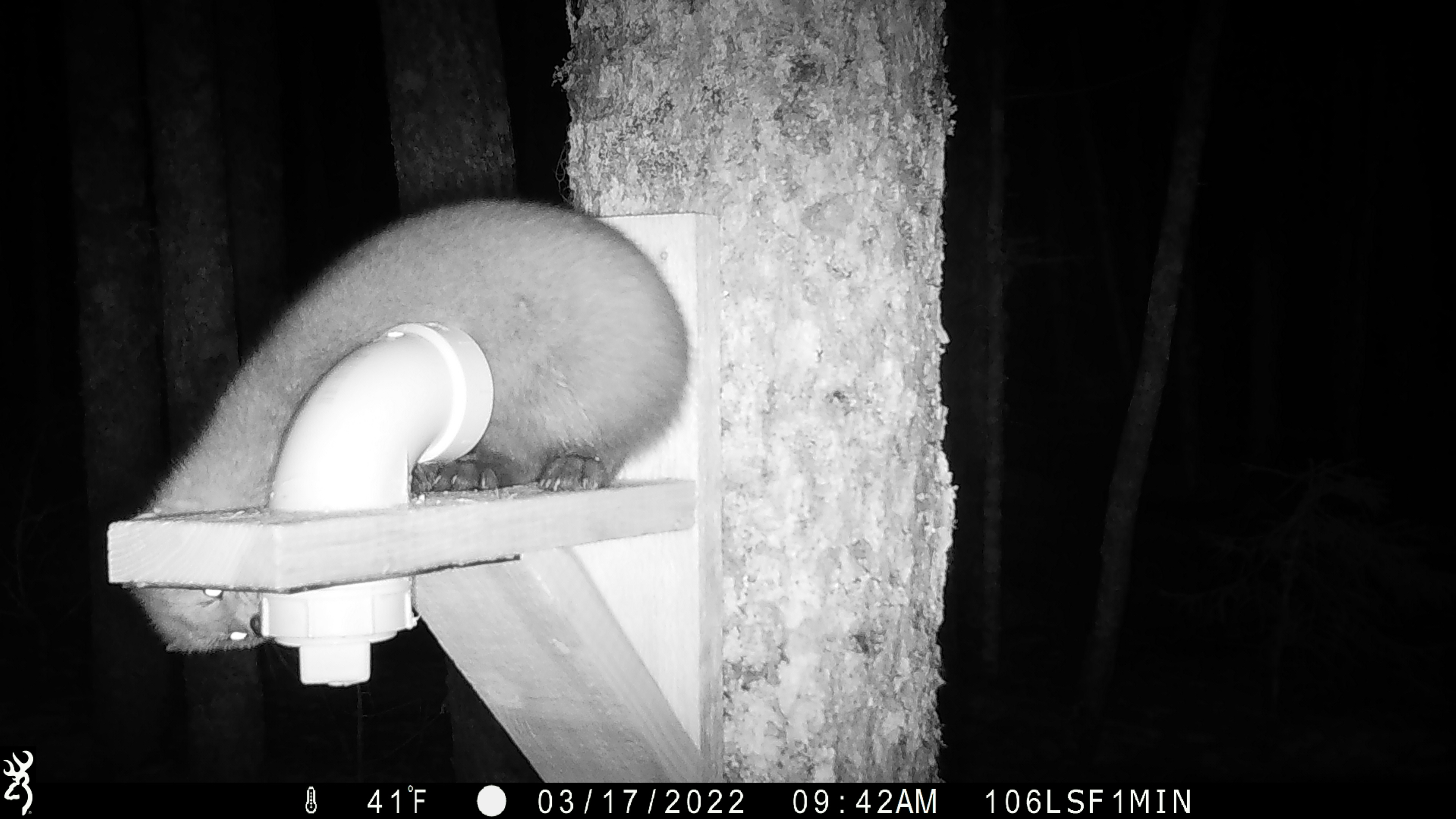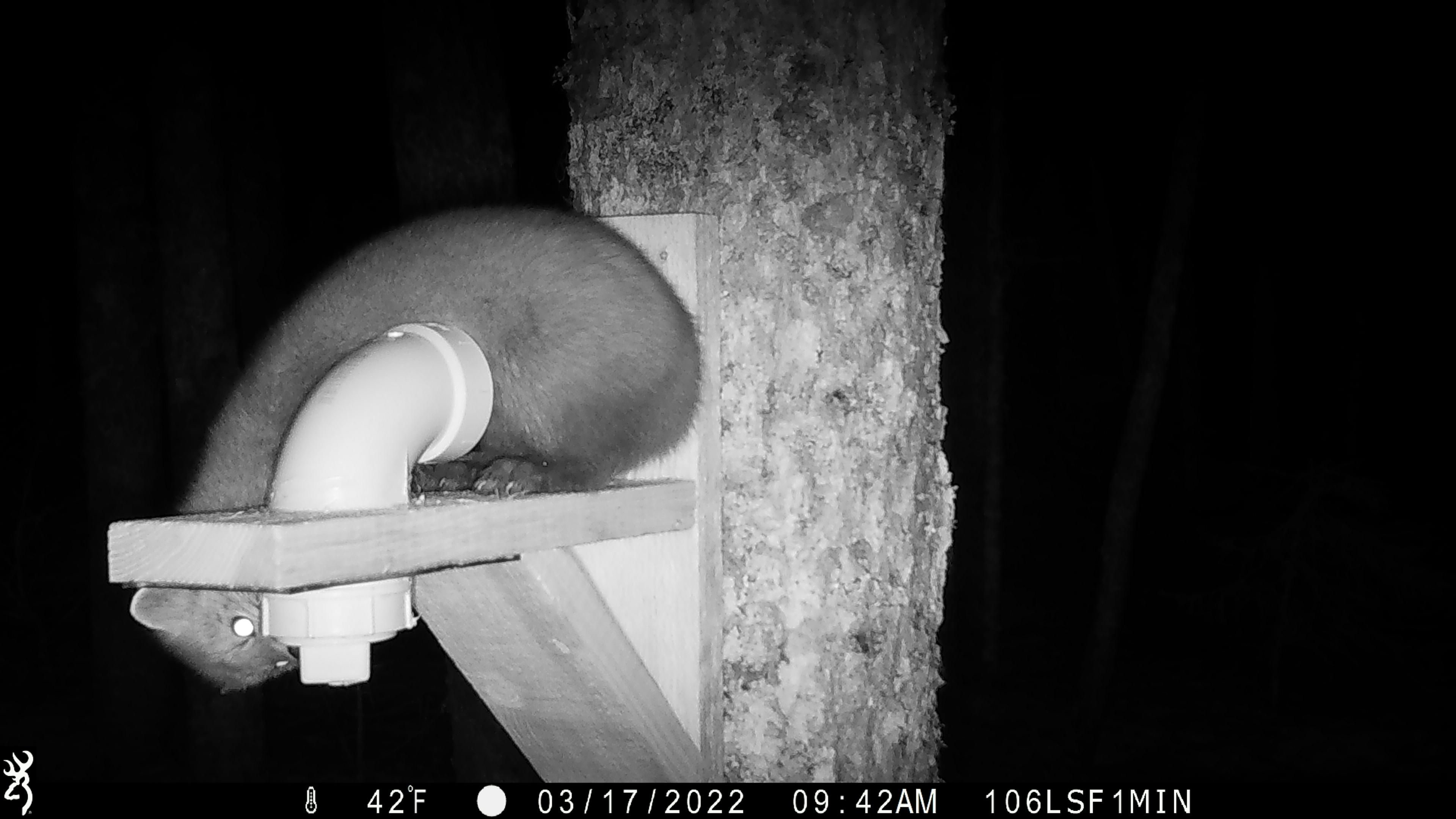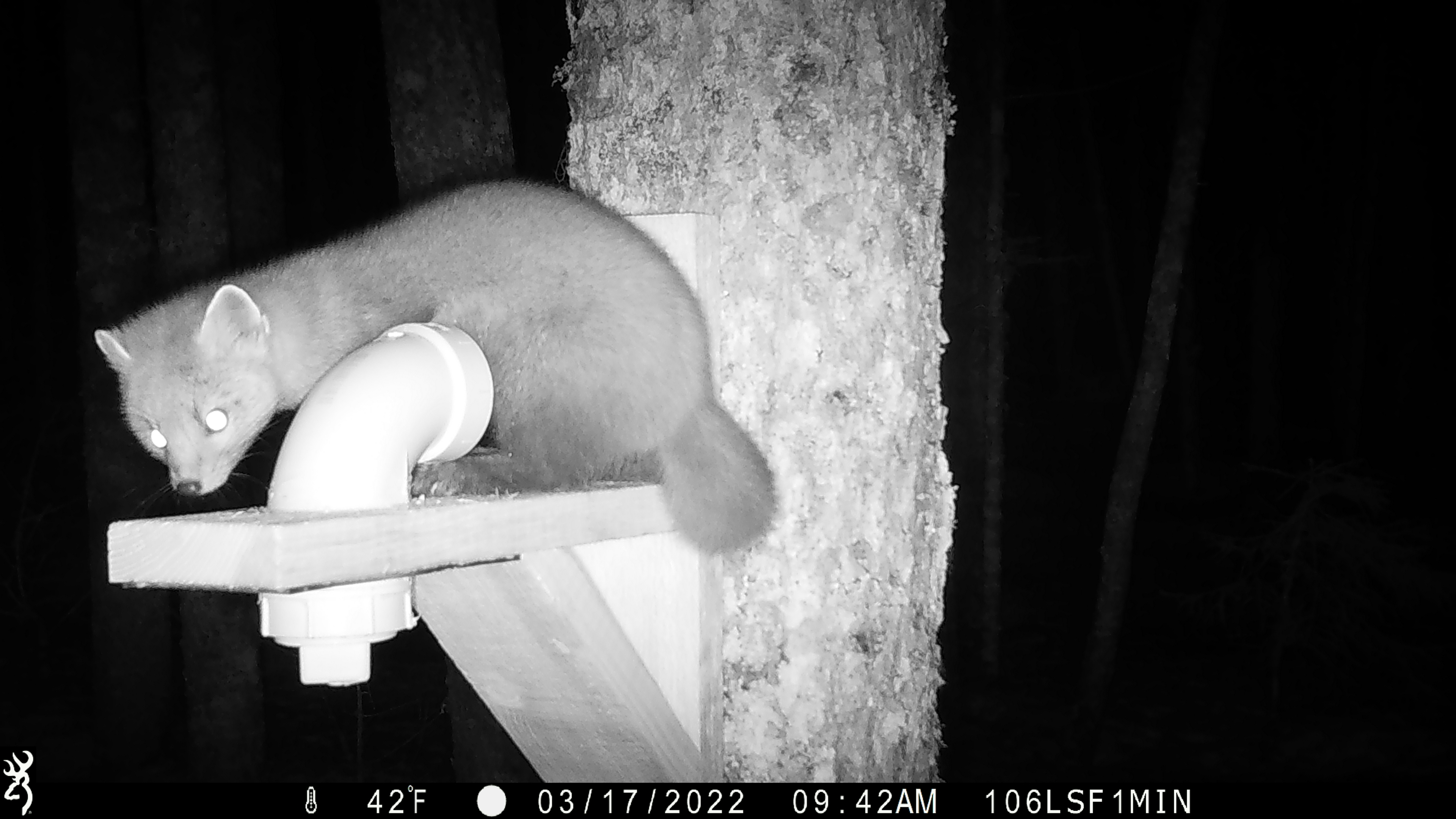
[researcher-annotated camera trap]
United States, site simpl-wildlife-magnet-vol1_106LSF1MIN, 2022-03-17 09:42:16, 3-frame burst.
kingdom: Animalia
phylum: Chordata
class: Mammalia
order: Carnivora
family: Mustelidae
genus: Martes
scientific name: Martes americana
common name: american marten